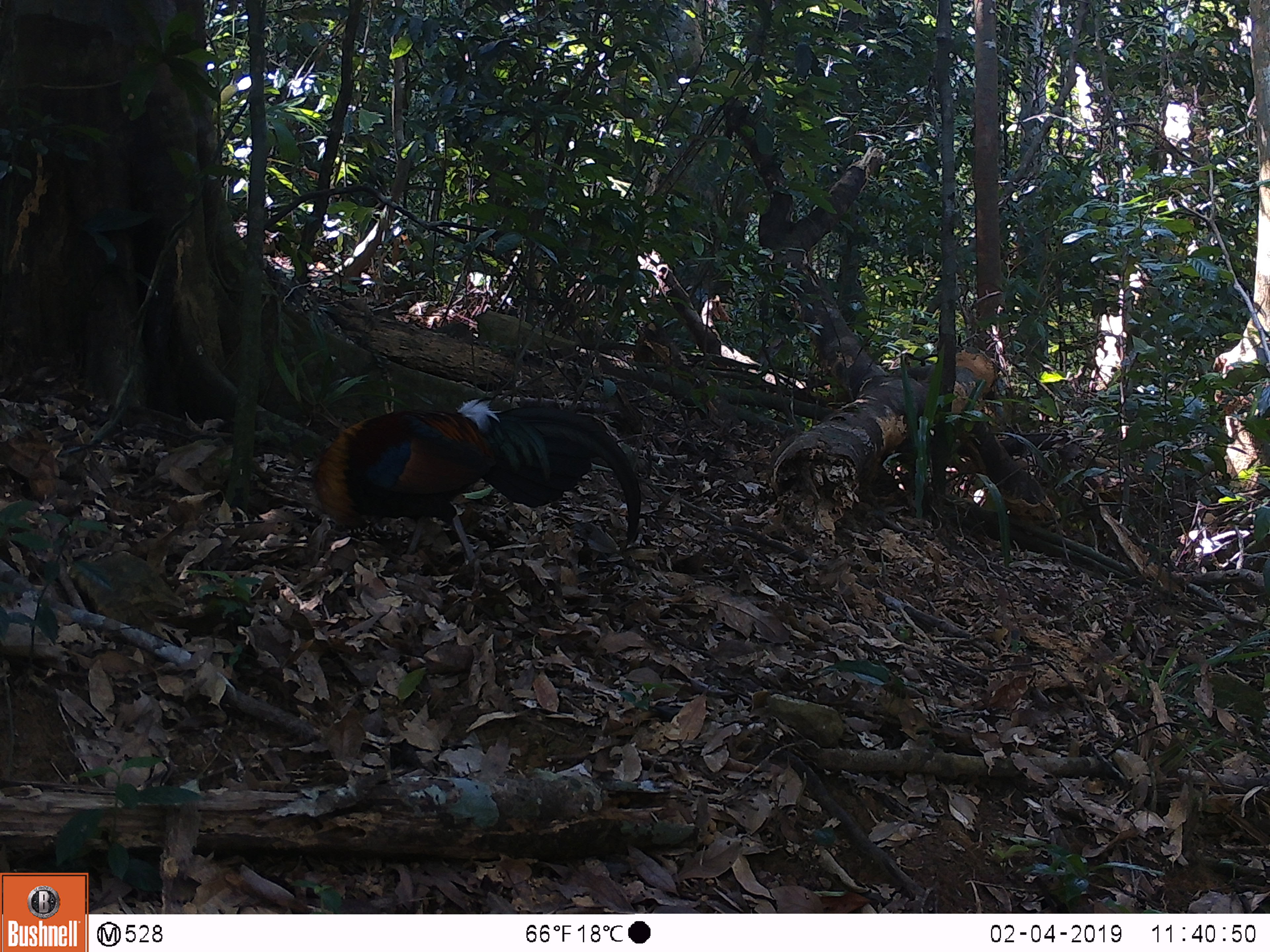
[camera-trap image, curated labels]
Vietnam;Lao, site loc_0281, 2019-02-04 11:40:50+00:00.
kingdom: Animalia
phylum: Chordata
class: Aves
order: Galliformes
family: Phasianidae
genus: Gallus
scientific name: Gallus gallus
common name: red junglefowl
Red junglefowl (Gallus gallus). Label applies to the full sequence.